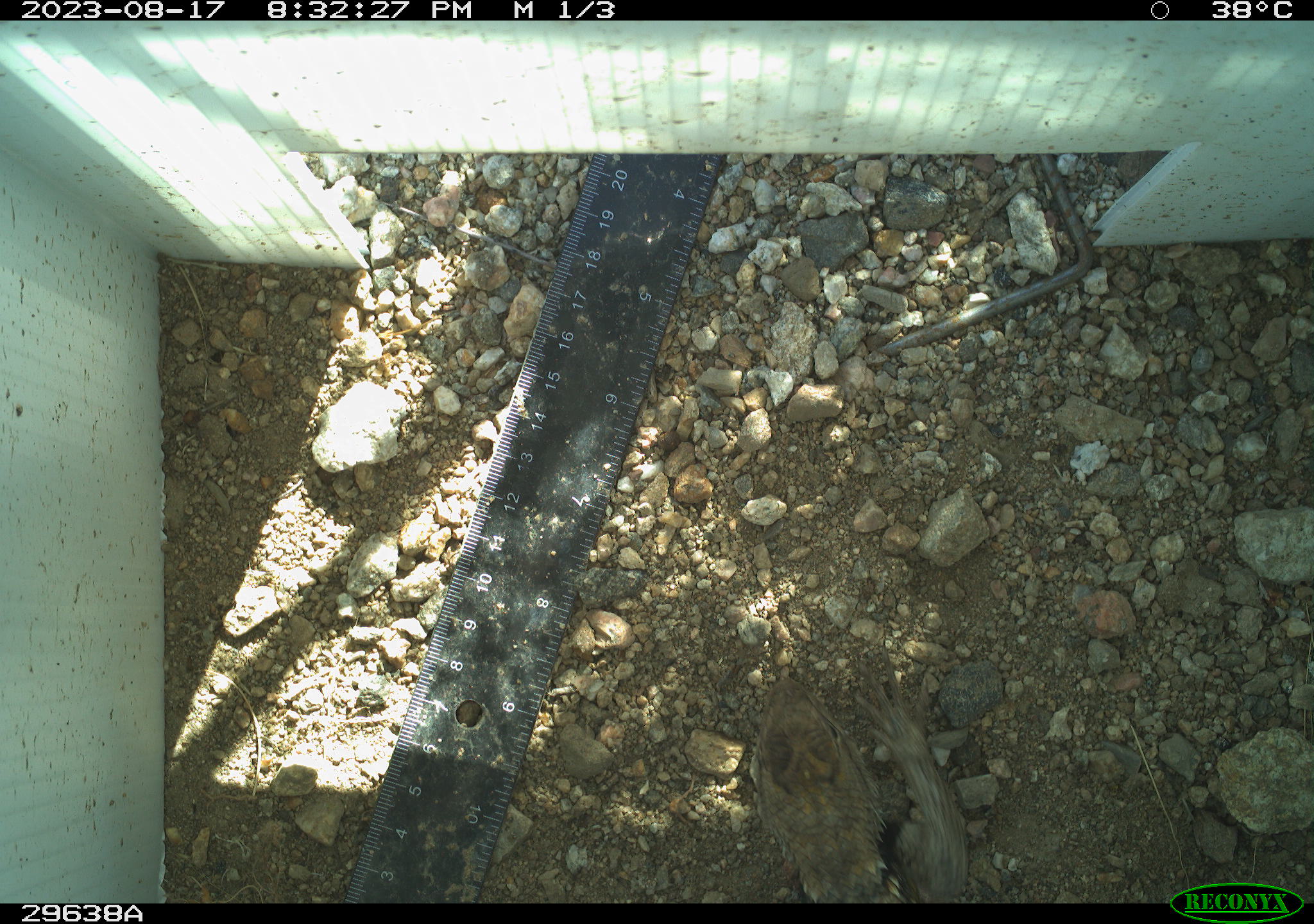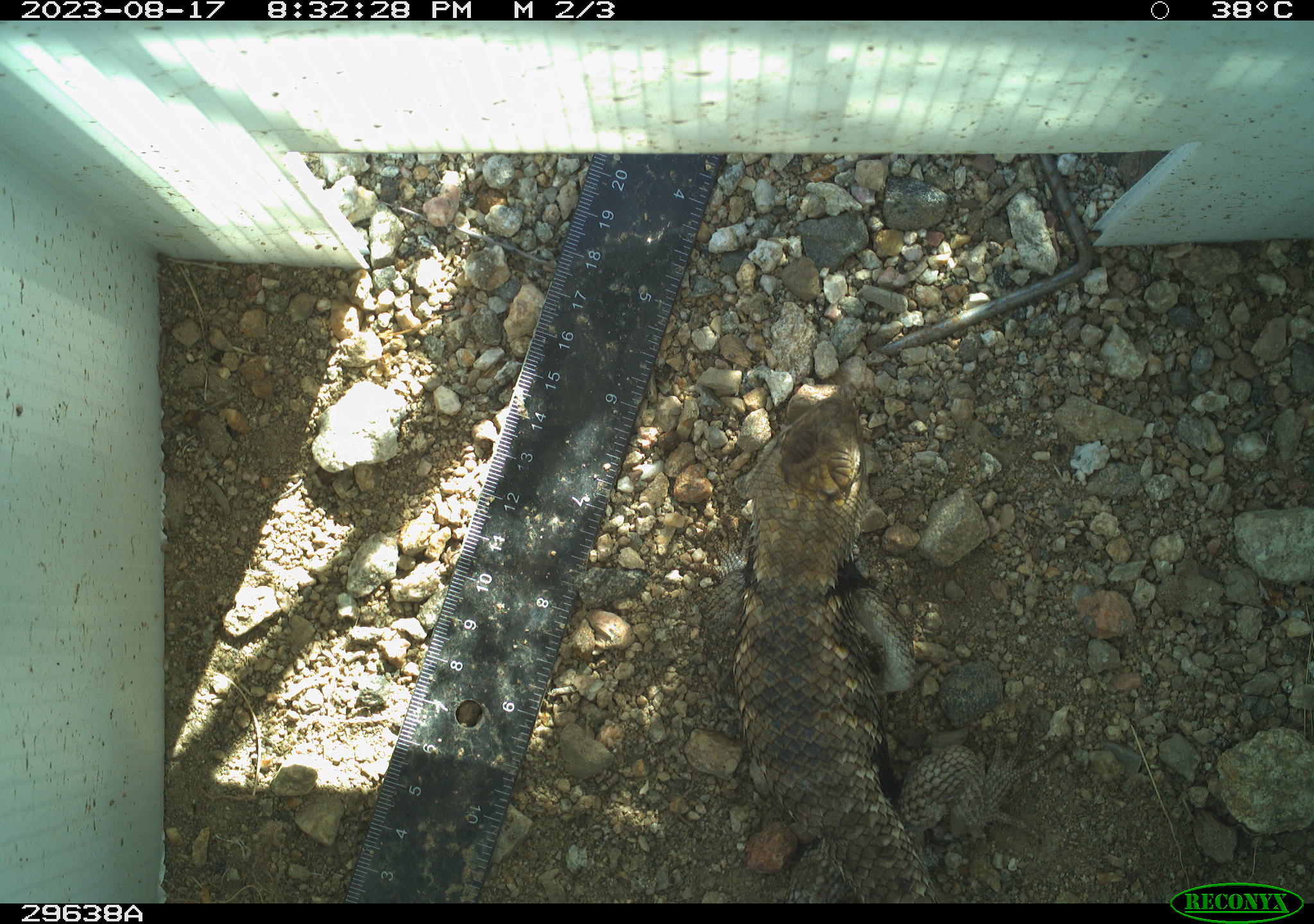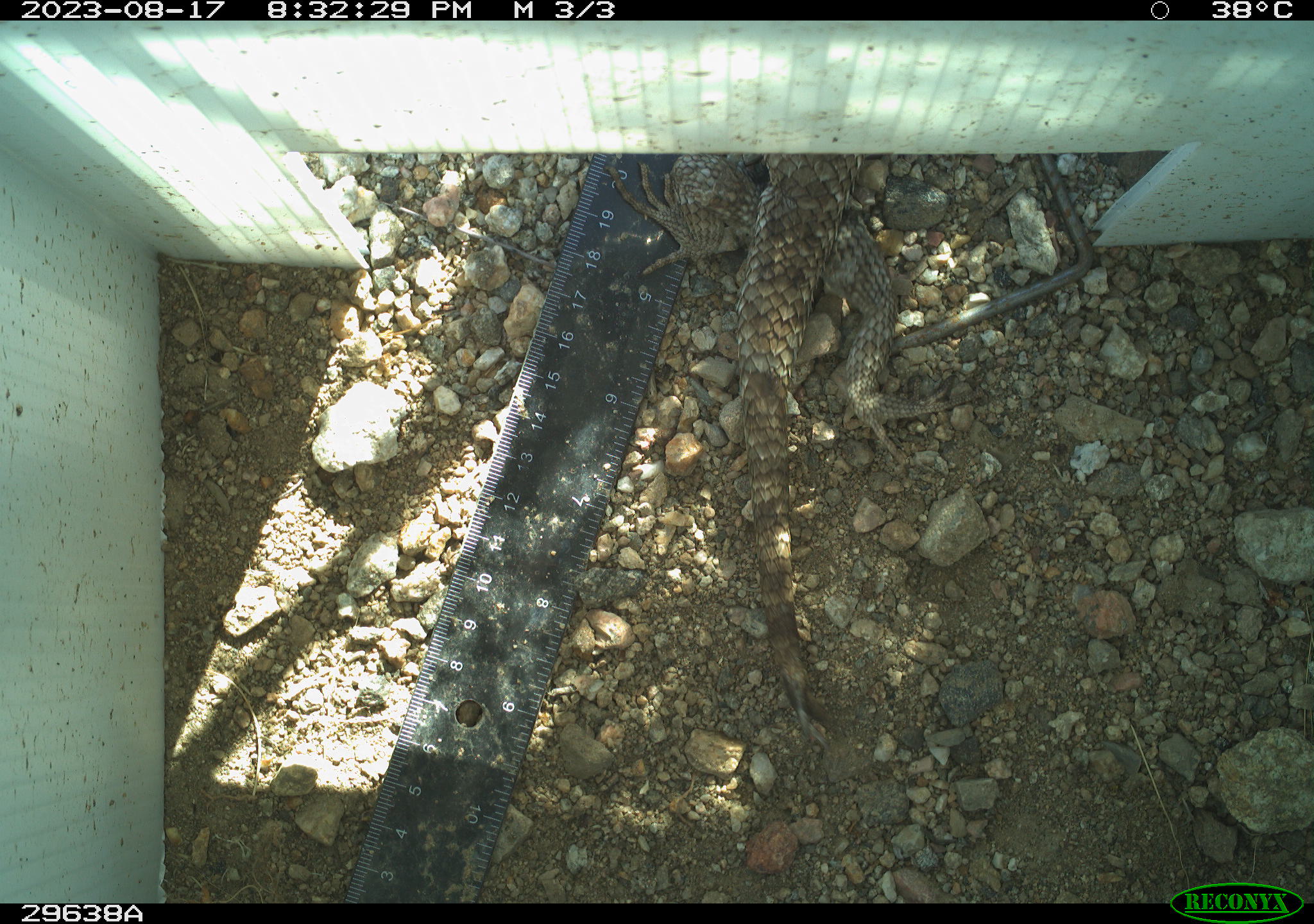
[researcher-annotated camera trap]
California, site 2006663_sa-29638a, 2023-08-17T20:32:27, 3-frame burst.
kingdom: Animalia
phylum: Chordata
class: Reptilia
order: Squamata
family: Phrynosomatidae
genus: Sceloporus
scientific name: Sceloporus uniformis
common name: yellow-backed spiny lizard